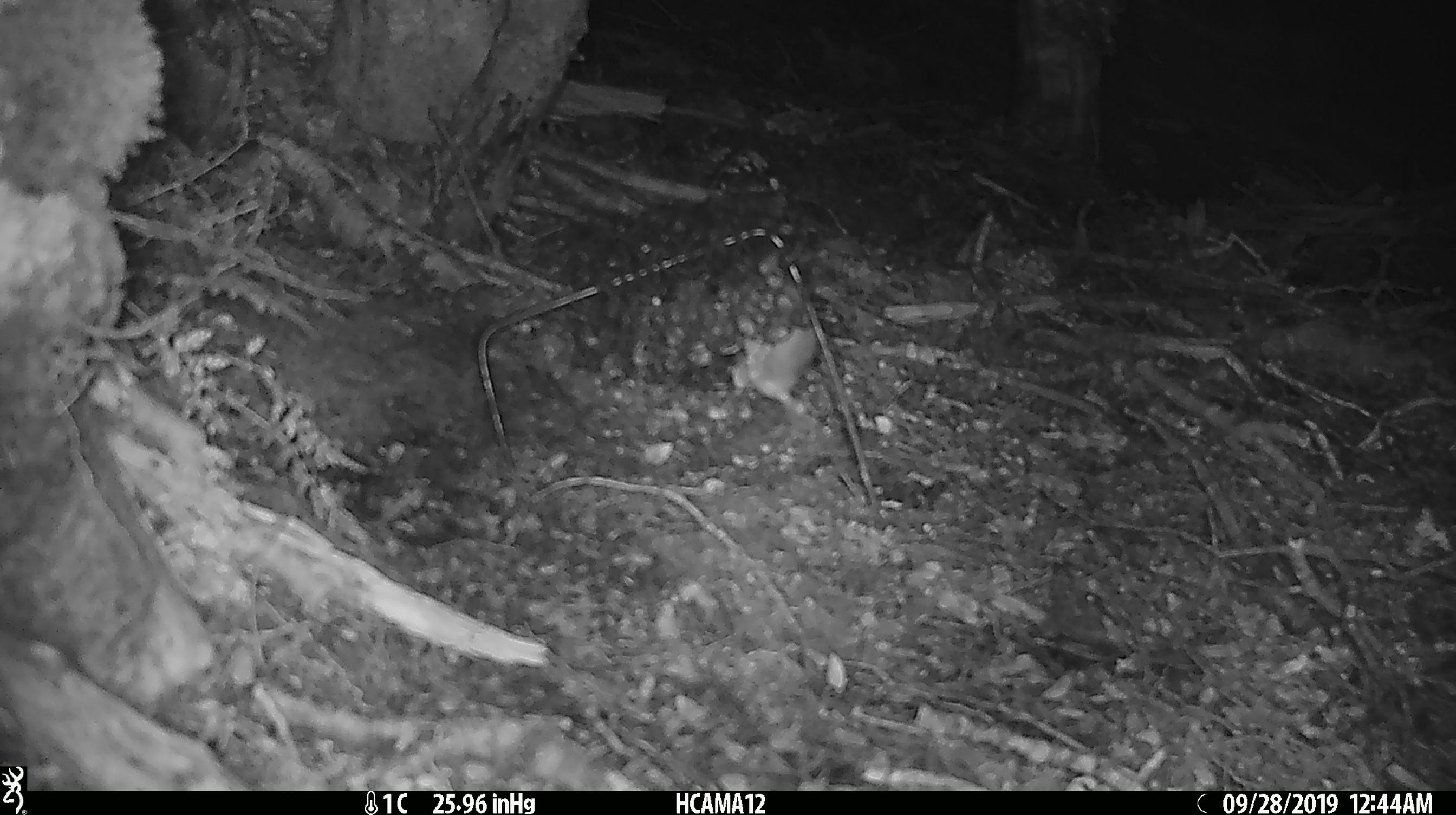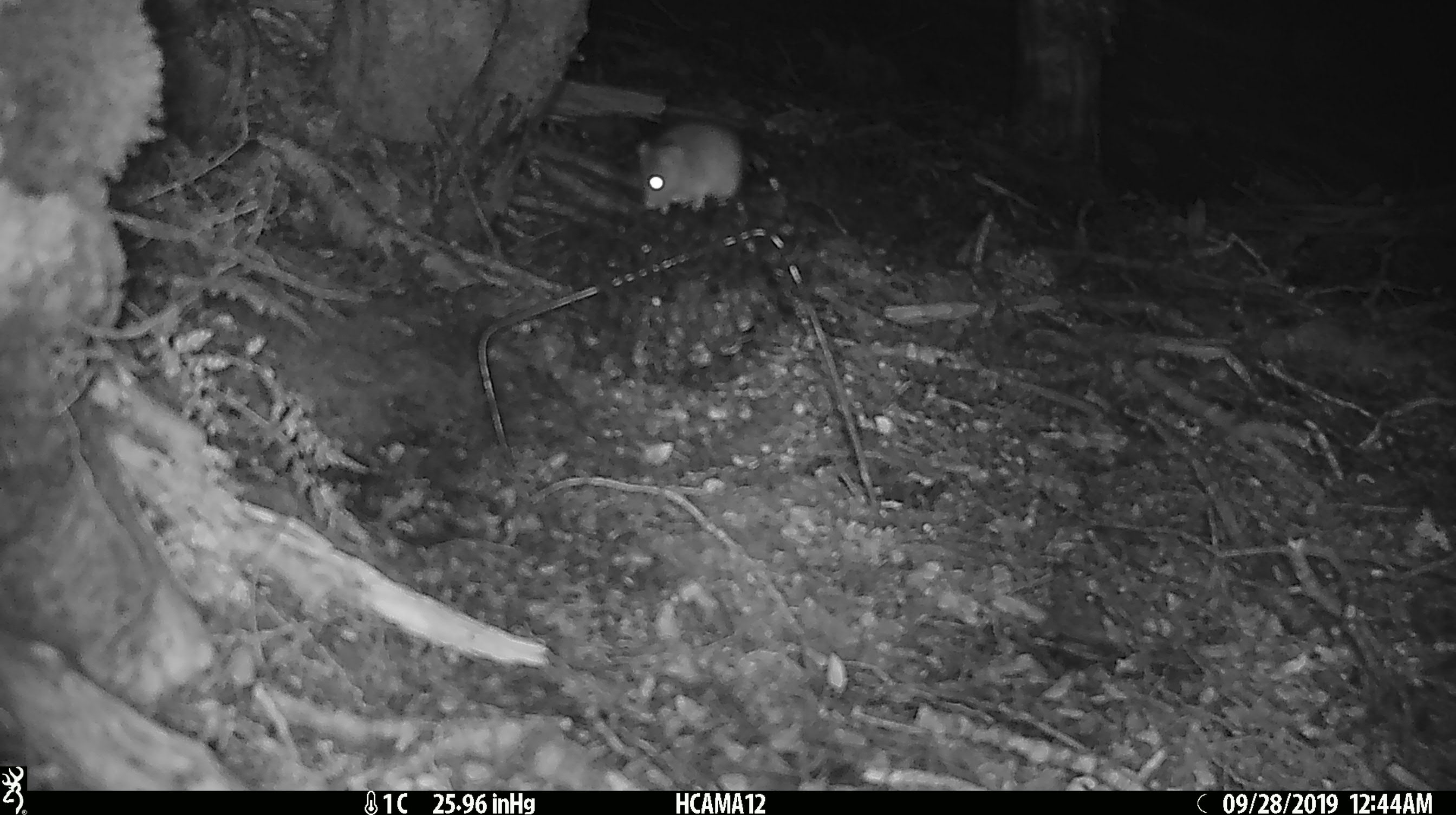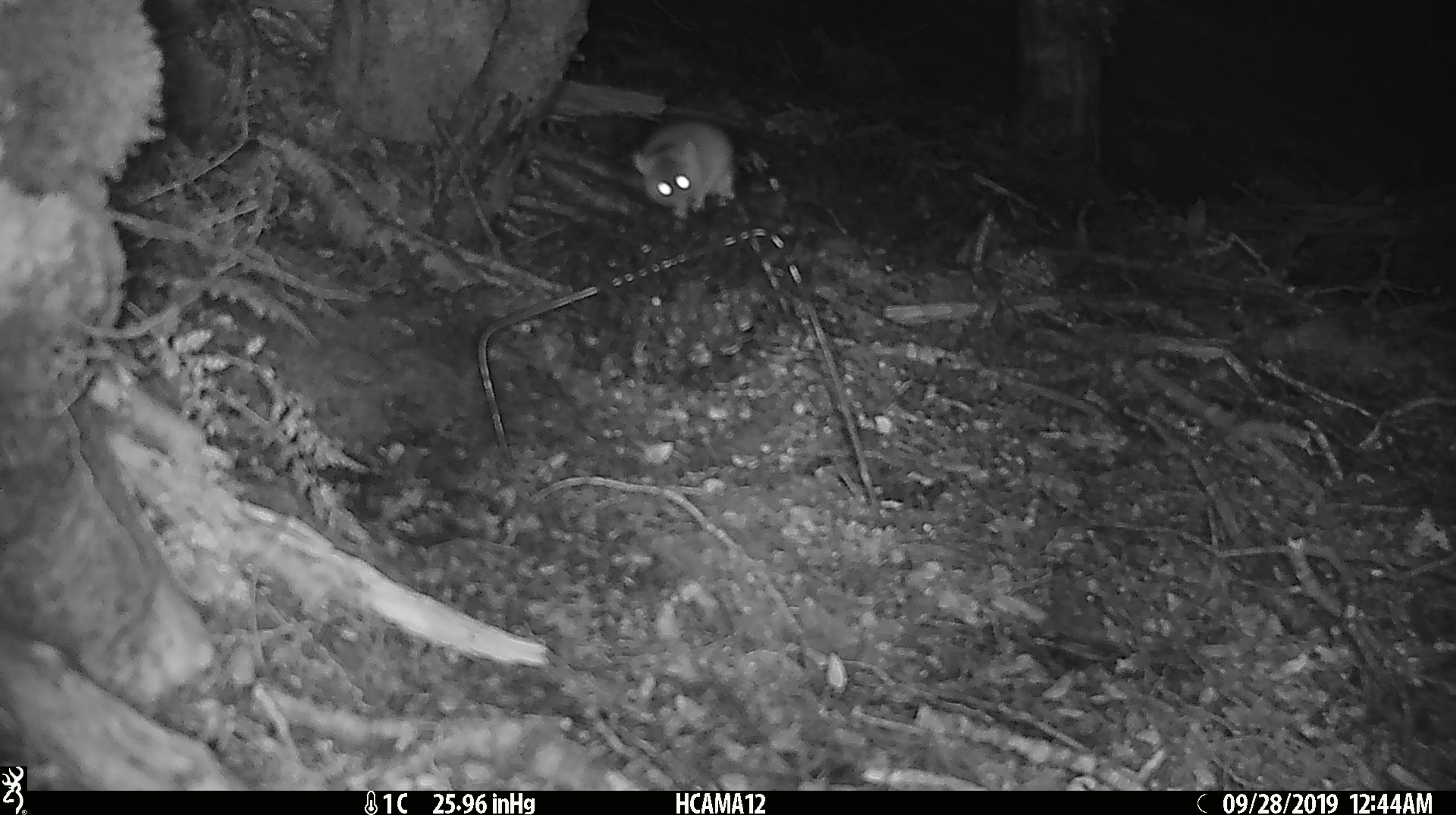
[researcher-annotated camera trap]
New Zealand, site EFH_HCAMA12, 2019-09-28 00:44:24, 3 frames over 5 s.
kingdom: Animalia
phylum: Chordata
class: Mammalia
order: Rodentia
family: Muridae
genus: Mus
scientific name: Mus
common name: mouse